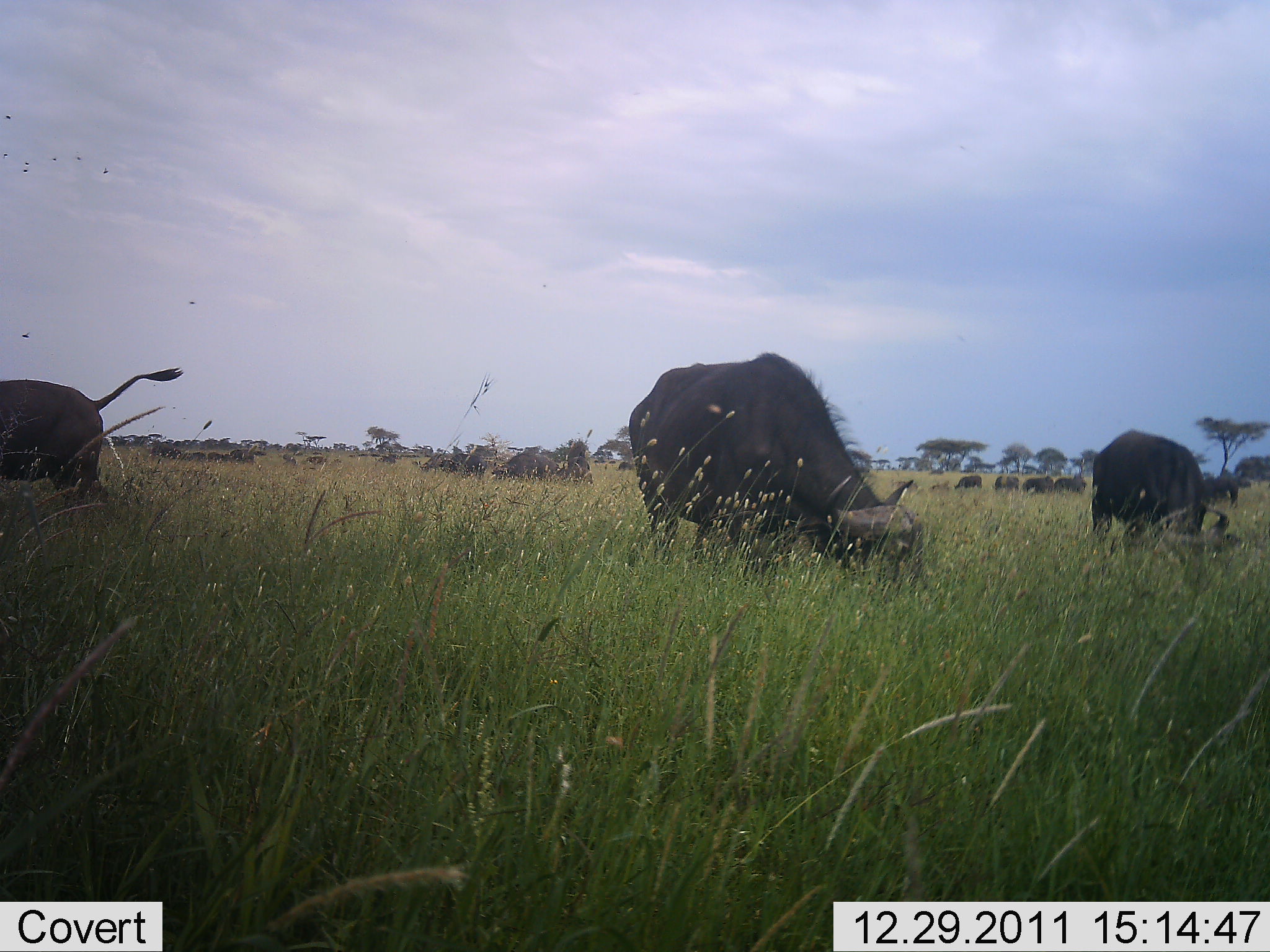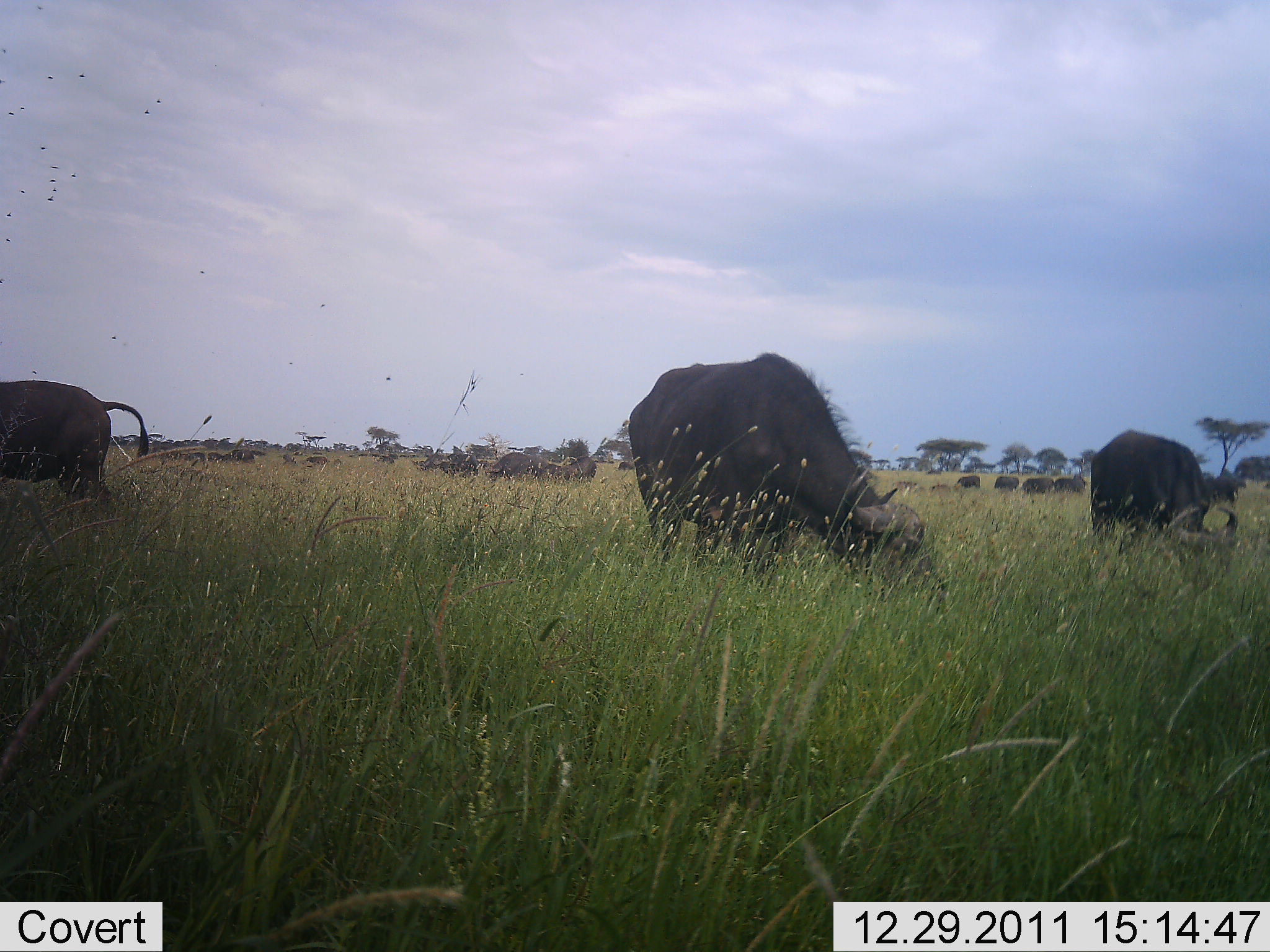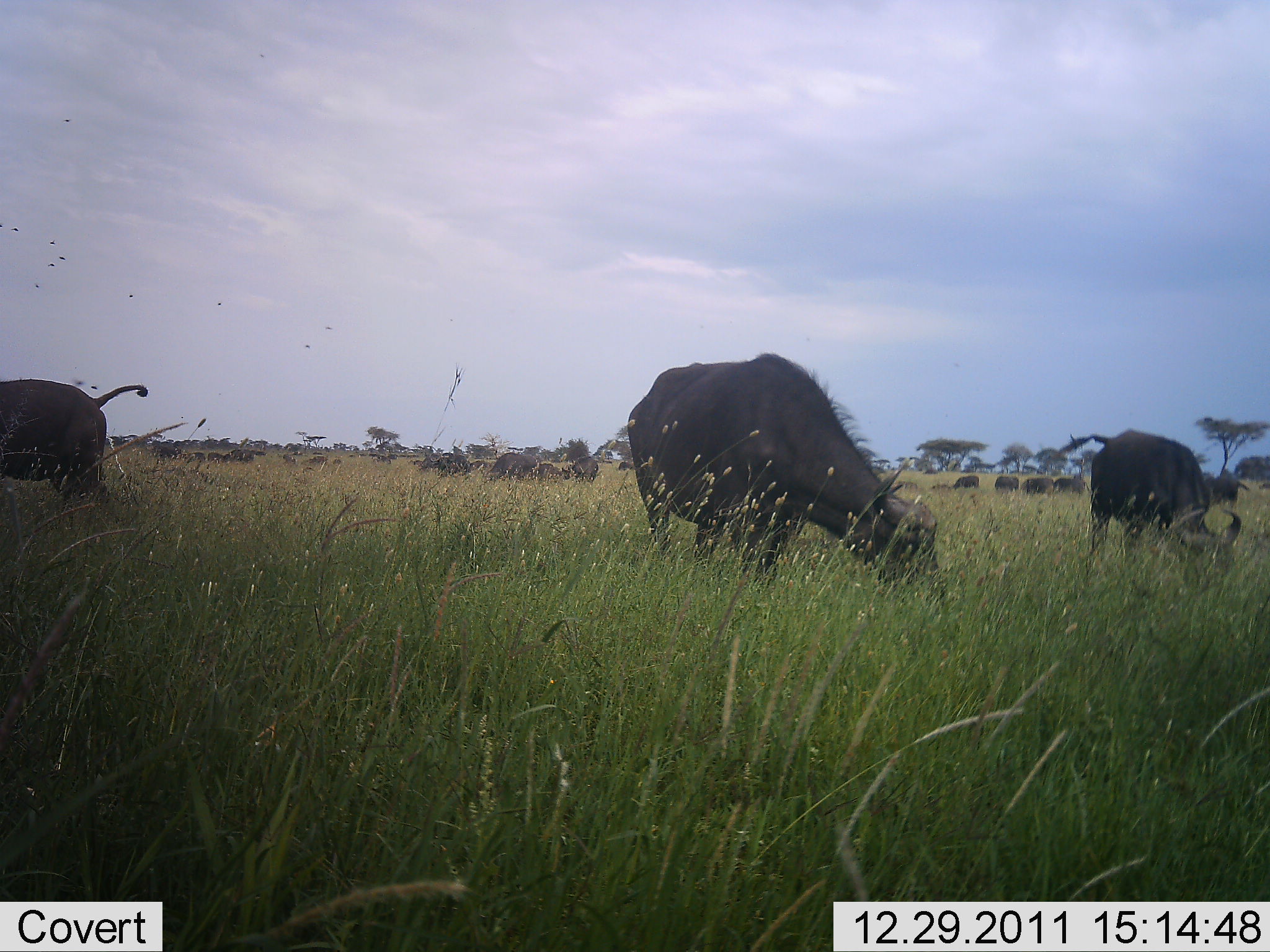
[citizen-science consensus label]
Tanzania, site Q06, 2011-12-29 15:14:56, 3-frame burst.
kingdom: Animalia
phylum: Chordata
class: Mammalia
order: Artiodactyla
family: Bovidae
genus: Syncerus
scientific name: Syncerus caffer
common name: cape buffalo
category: buffalo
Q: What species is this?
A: Buffalo (cape buffalo) (Syncerus caffer).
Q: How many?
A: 11-50.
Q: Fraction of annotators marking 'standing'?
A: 55%.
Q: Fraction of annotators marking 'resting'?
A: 0%.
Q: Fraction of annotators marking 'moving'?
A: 18%.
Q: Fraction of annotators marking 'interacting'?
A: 0%.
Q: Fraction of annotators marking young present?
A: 0%.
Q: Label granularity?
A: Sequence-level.